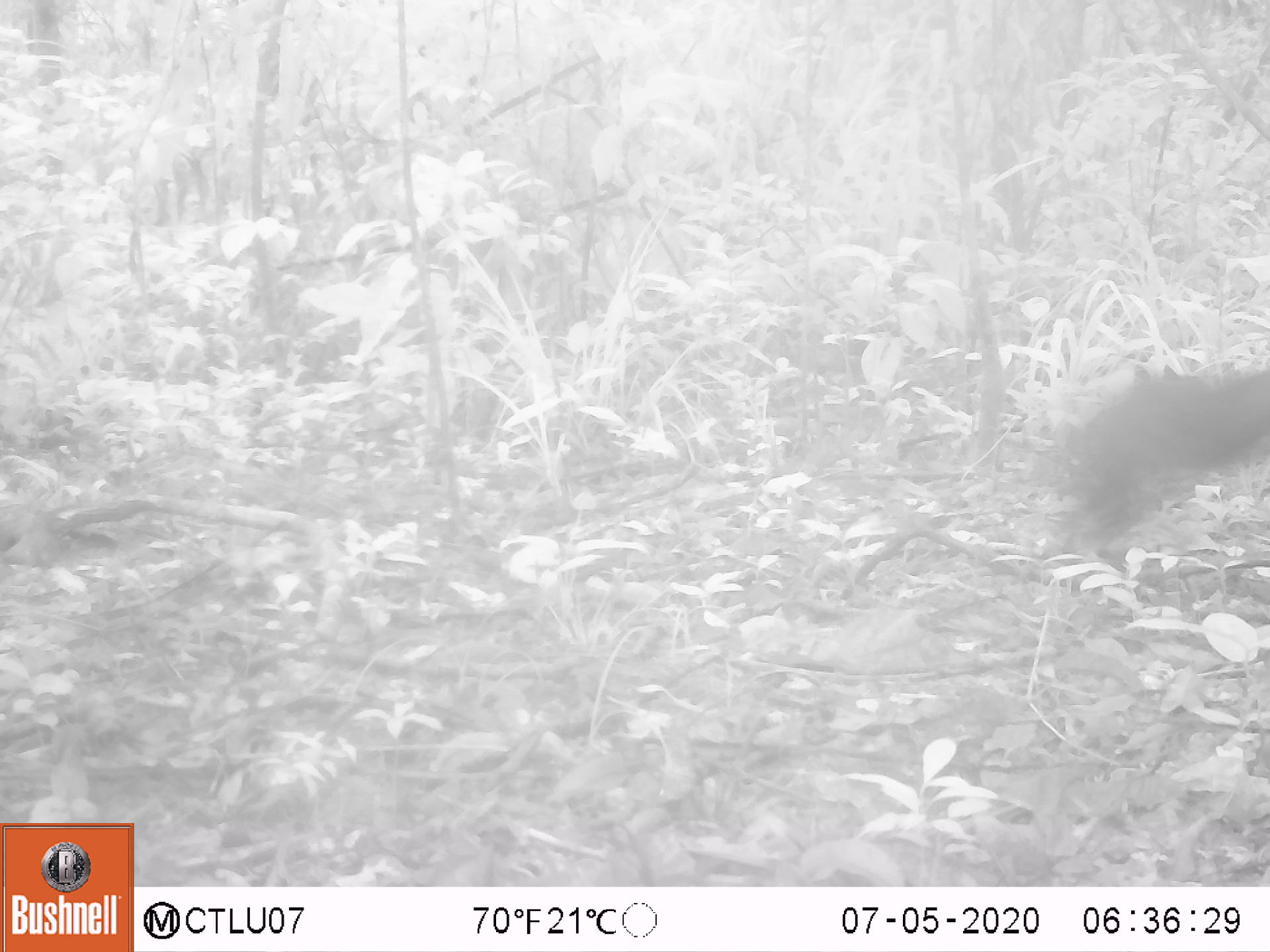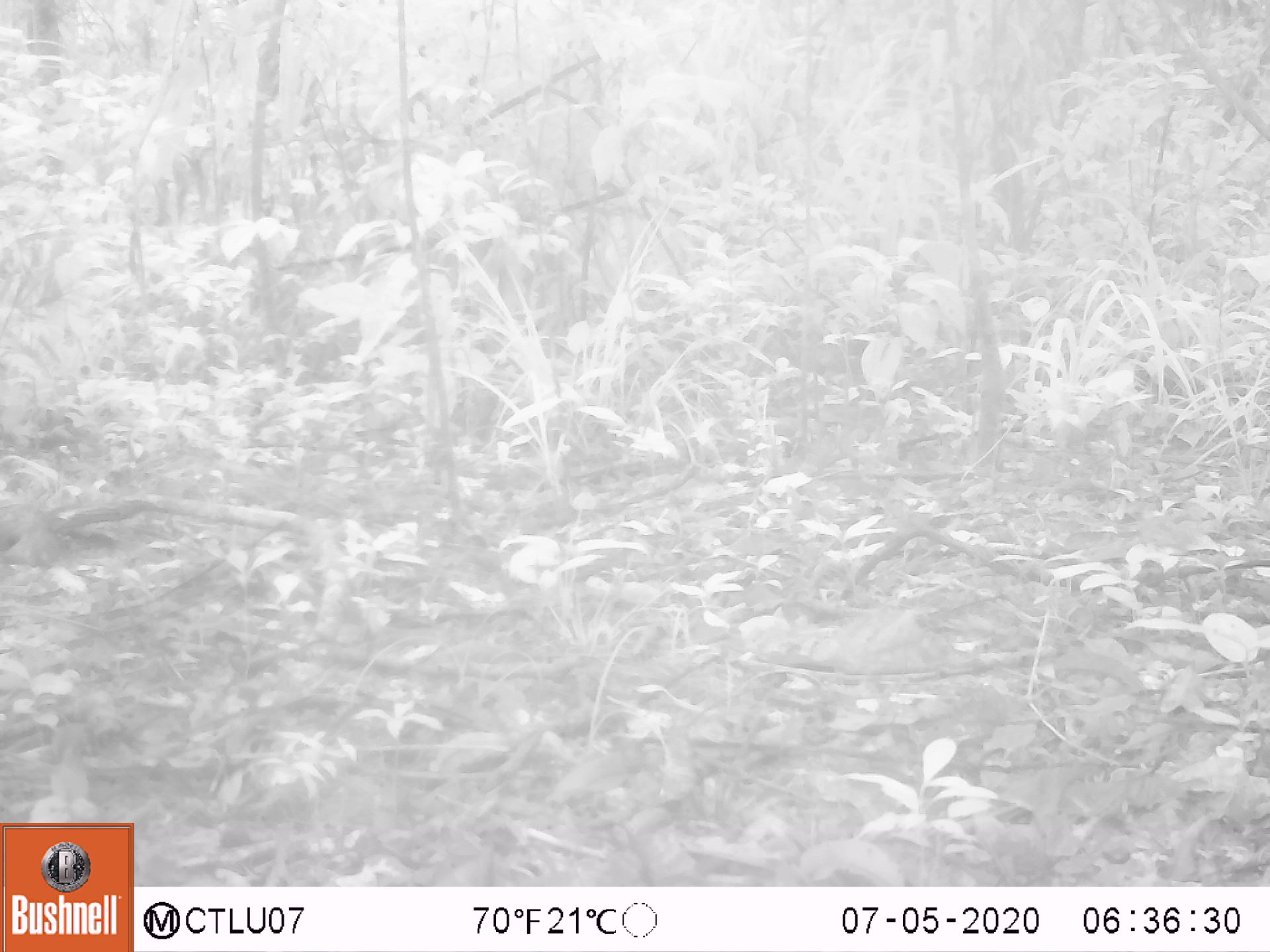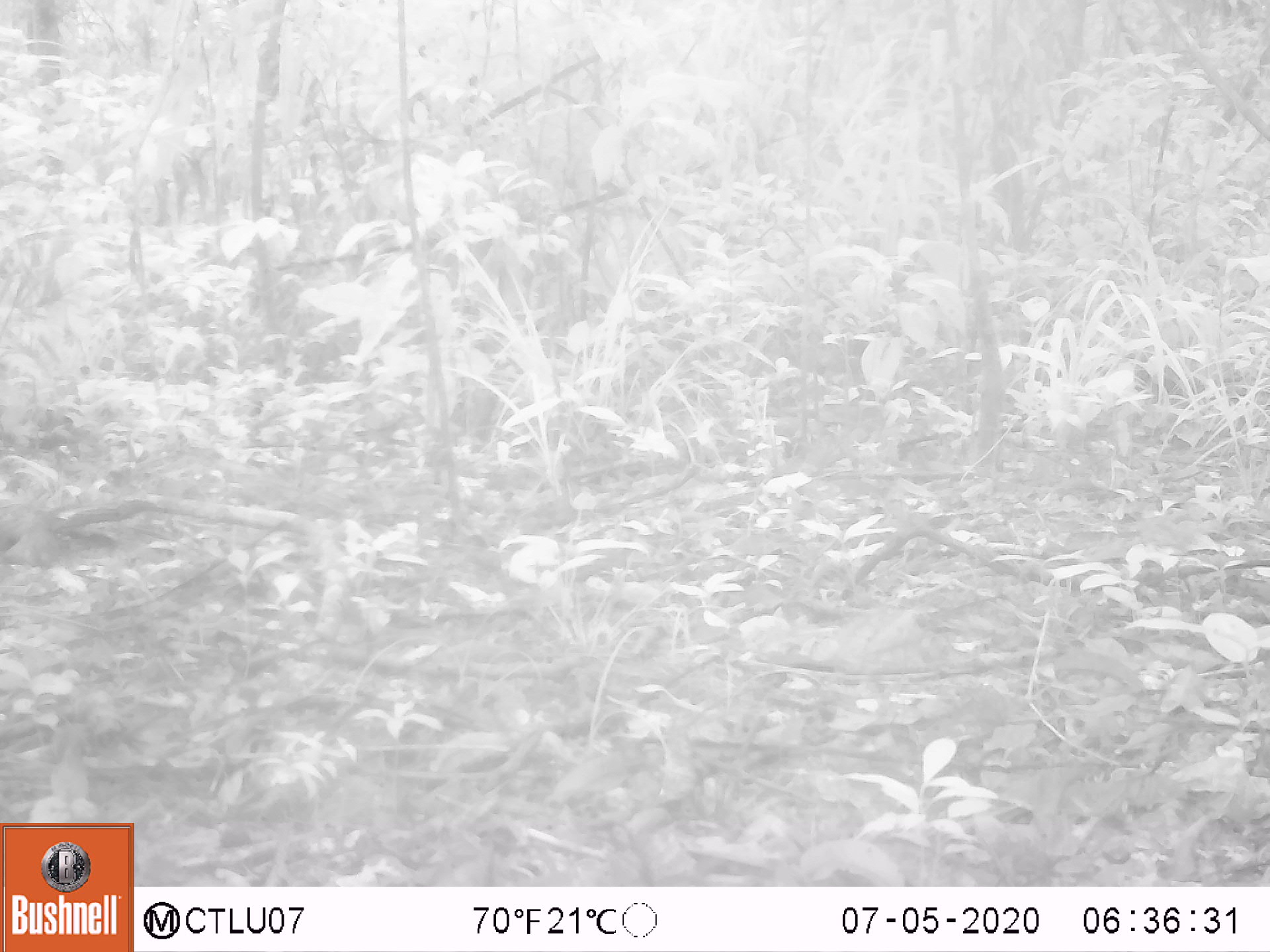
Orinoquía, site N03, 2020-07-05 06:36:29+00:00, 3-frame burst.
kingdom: Animalia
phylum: Chordata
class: Mammalia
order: Rodentia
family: Dasyproctidae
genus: Dasyprocta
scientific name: Dasyprocta fuliginosa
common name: black agouti